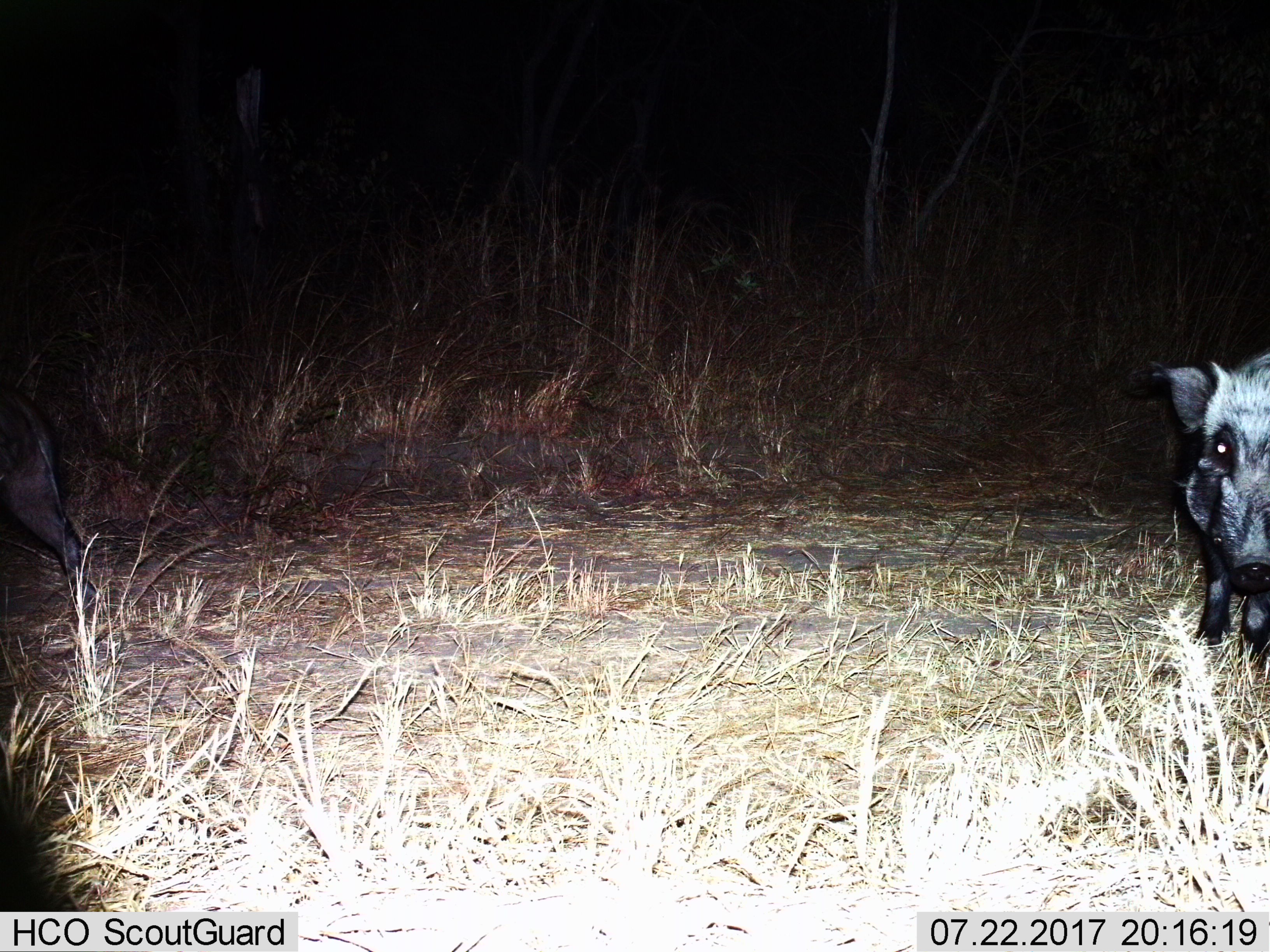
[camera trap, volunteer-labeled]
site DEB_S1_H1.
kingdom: Animalia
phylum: Chordata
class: Mammalia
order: Artiodactyla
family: Suidae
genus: Potamochoerus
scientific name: Potamochoerus larvatus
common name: bushpig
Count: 2.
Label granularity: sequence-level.